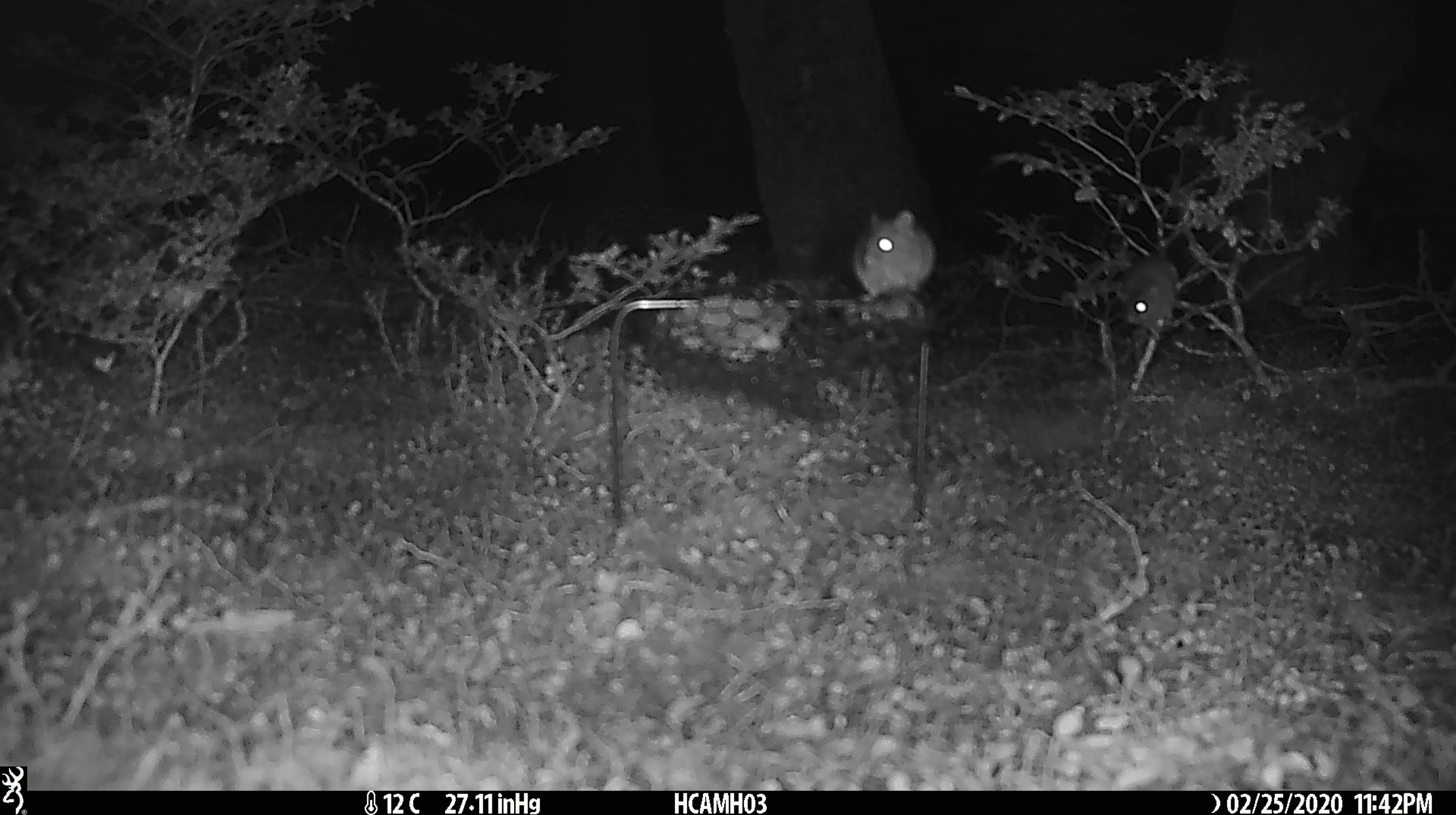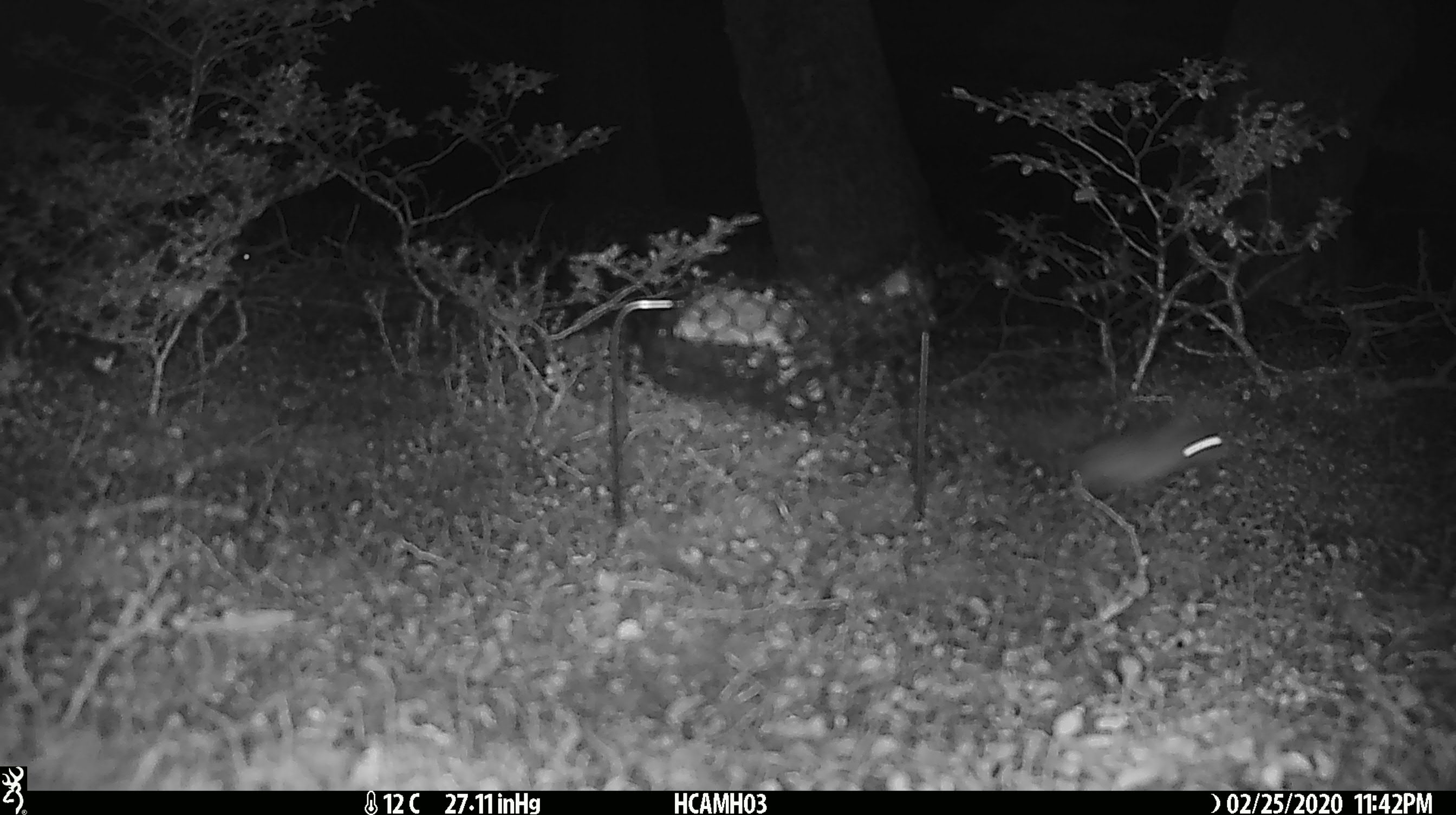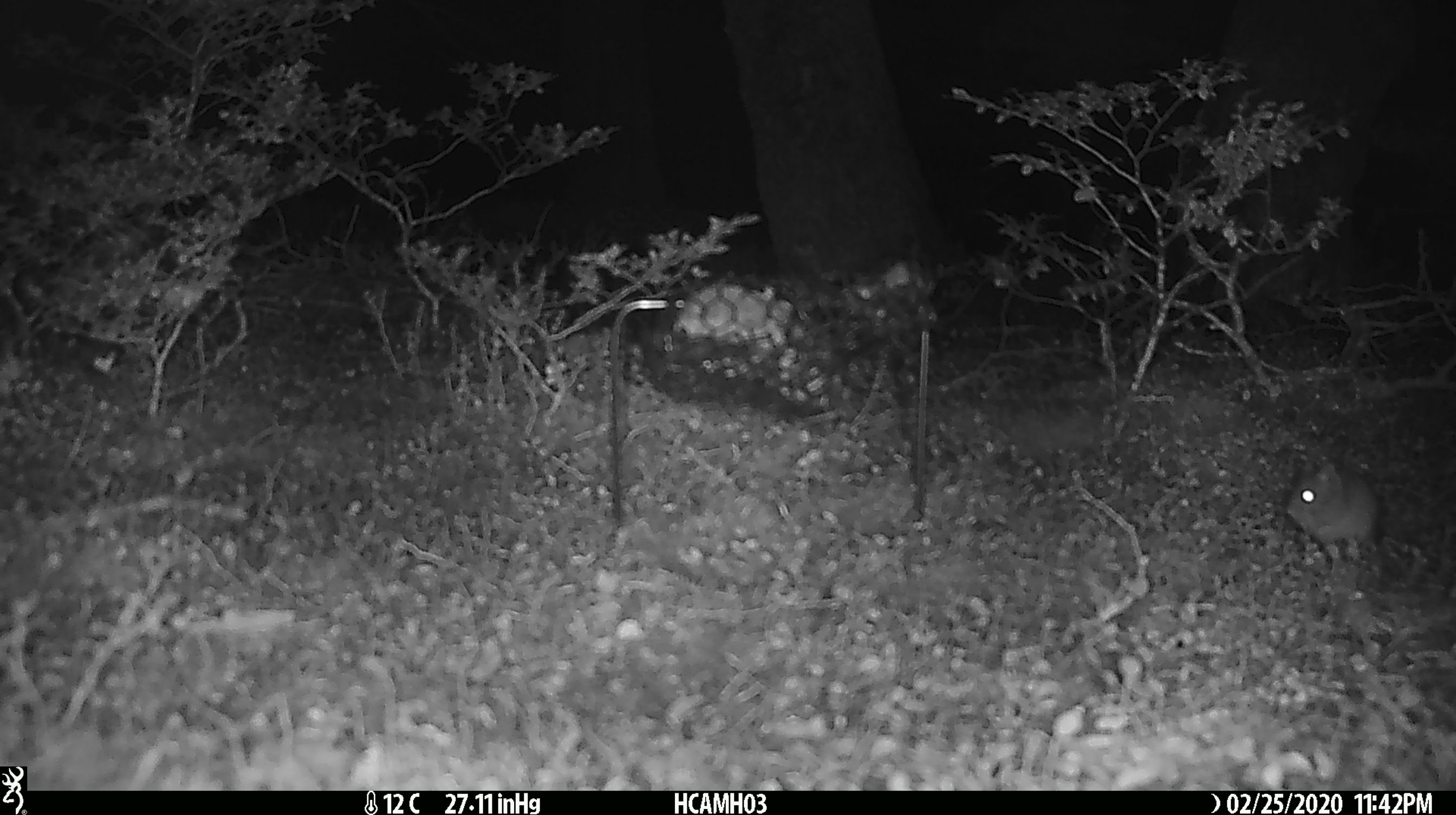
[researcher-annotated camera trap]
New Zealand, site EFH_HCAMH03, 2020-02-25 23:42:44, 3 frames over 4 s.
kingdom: Animalia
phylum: Chordata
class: Mammalia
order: Rodentia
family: Muridae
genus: Mus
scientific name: Mus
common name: mouse